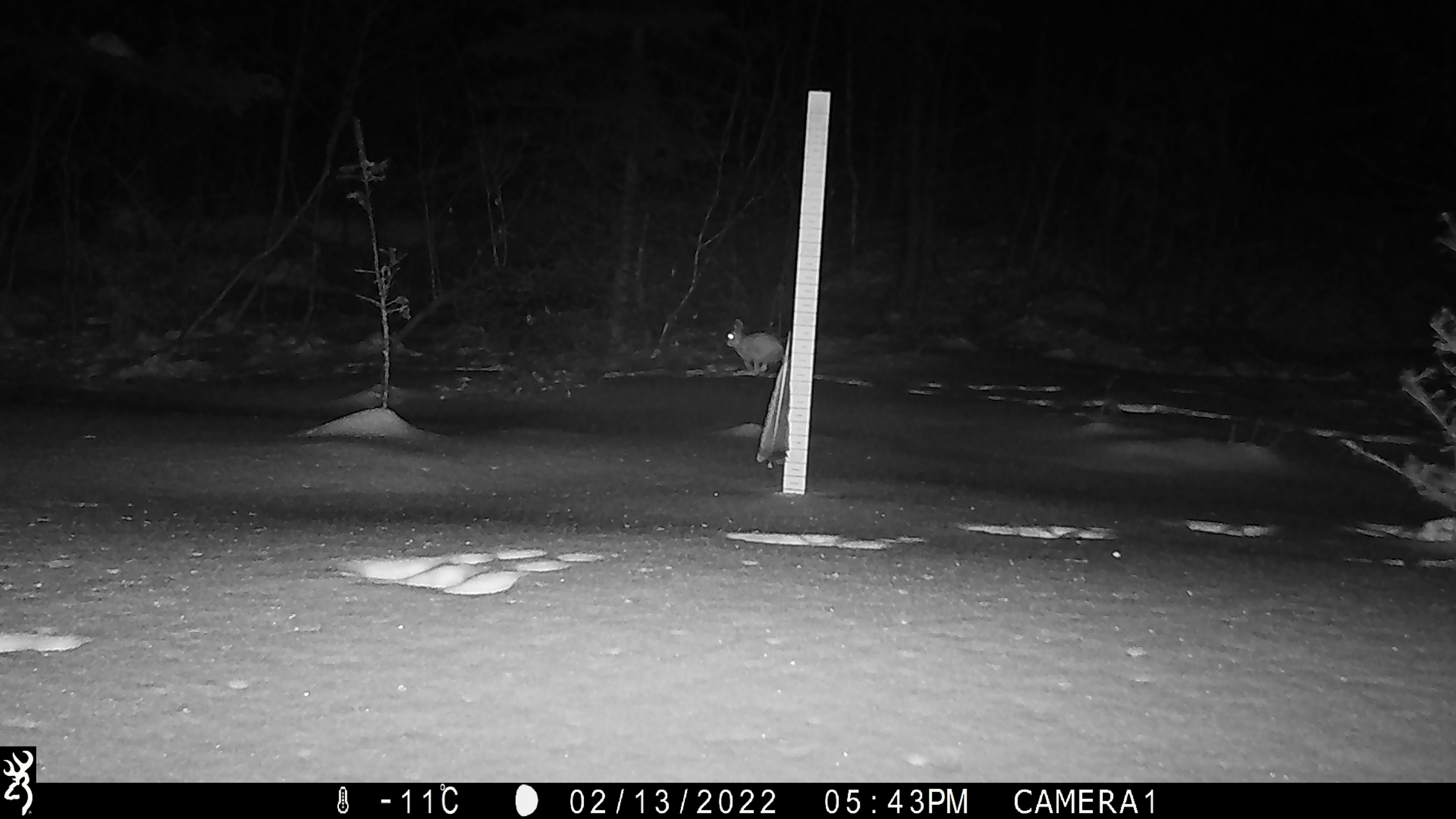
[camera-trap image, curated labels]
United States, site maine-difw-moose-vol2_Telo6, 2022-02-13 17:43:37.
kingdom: Animalia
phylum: Chordata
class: Mammalia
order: Lagomorpha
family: Leporidae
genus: Lepus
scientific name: Lepus americanus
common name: snowshoe hare